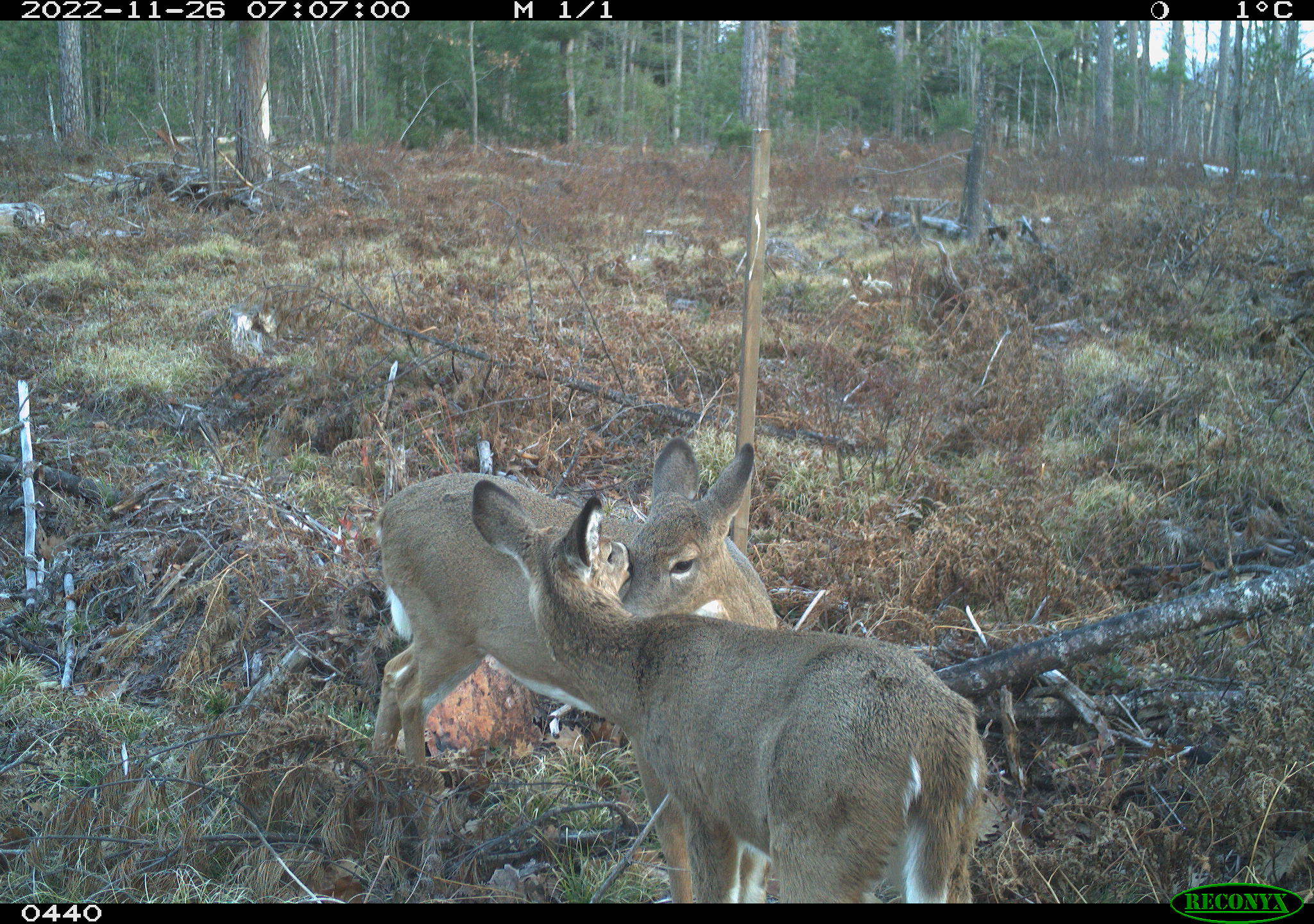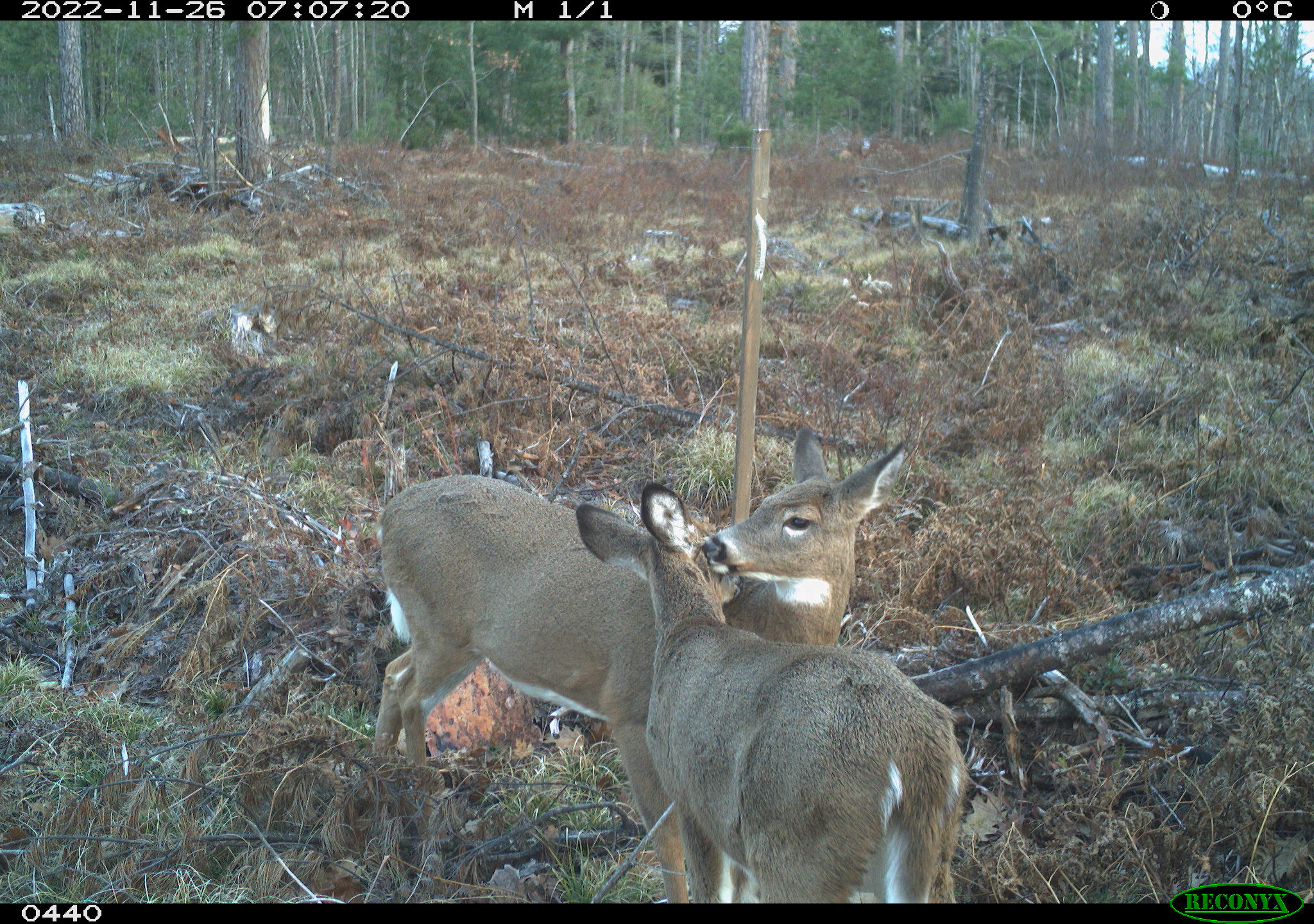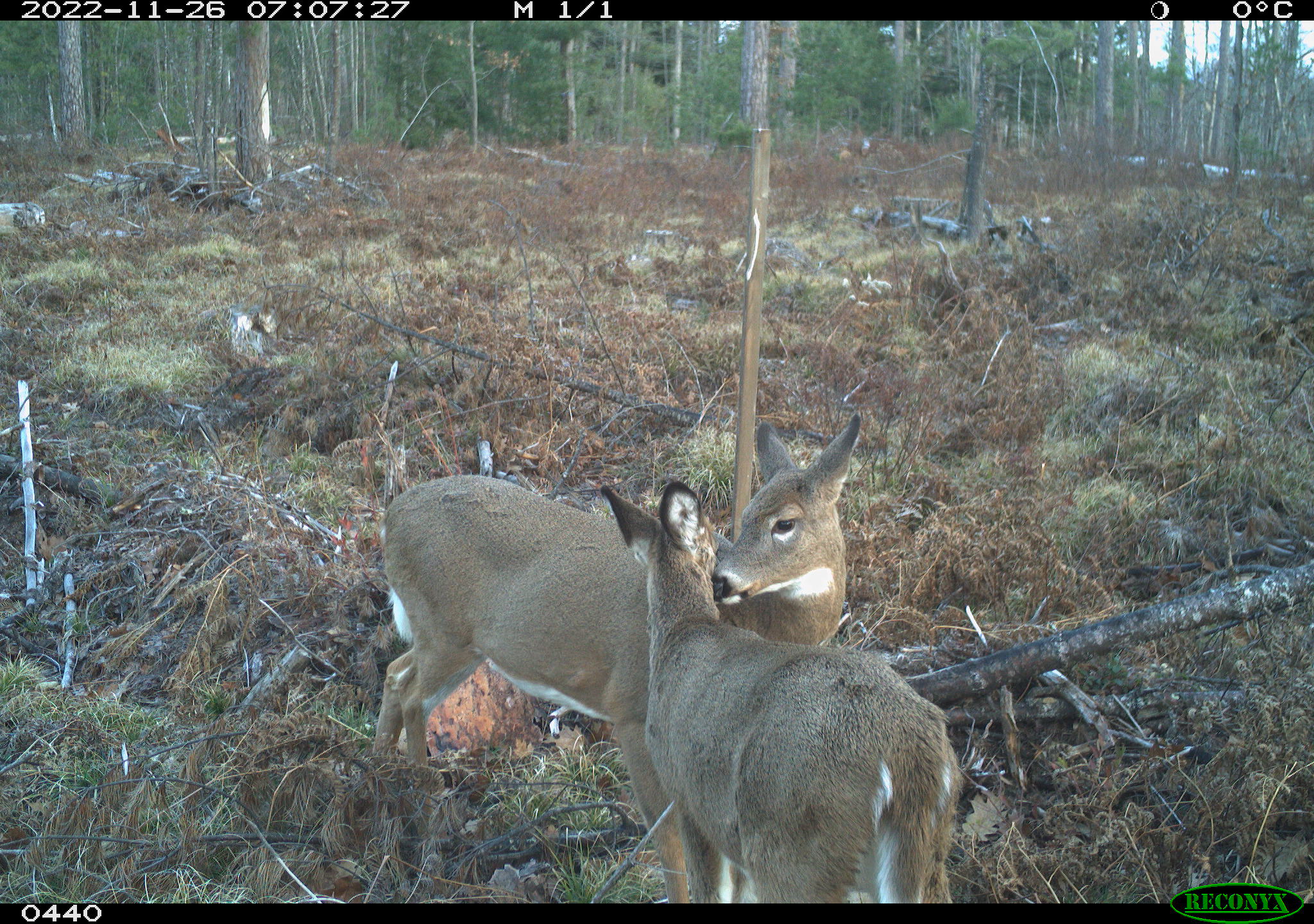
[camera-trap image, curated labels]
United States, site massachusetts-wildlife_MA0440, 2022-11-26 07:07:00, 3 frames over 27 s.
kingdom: Animalia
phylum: Chordata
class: Mammalia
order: Artiodactyla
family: Cervidae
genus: Odocoileus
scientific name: Odocoileus virginianus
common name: white-tailed deer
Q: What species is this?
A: White-tailed deer (Odocoileus virginianus).